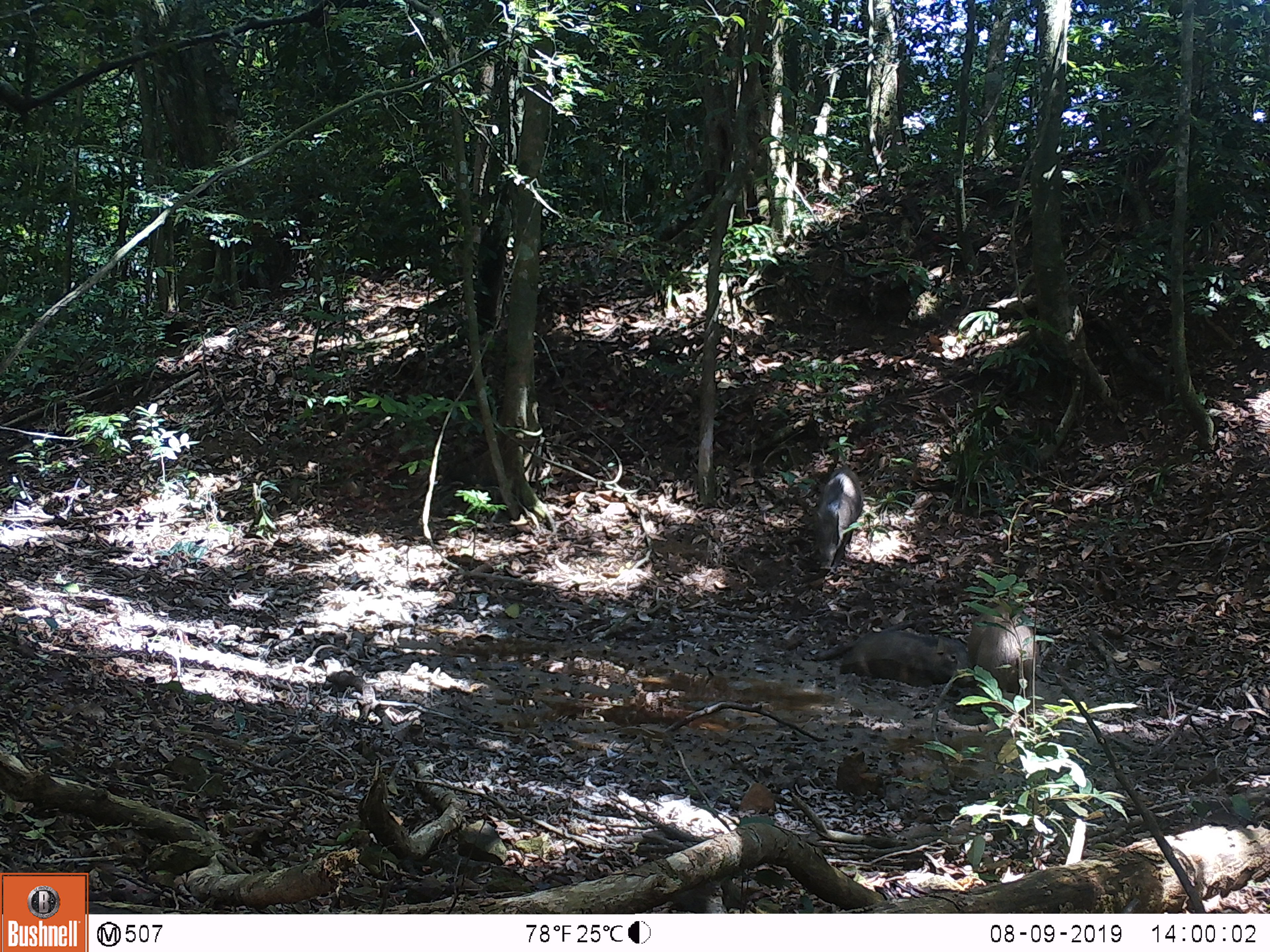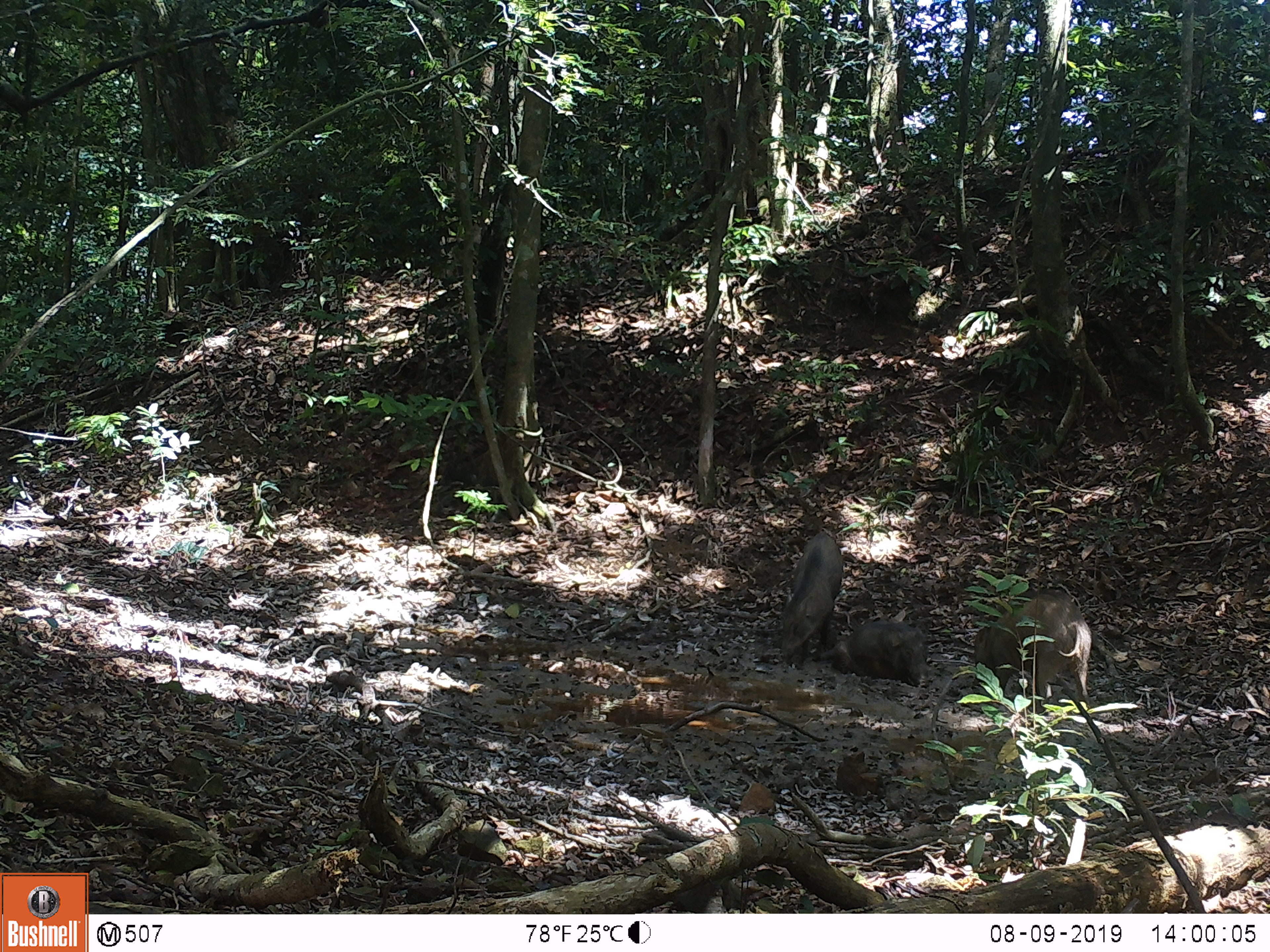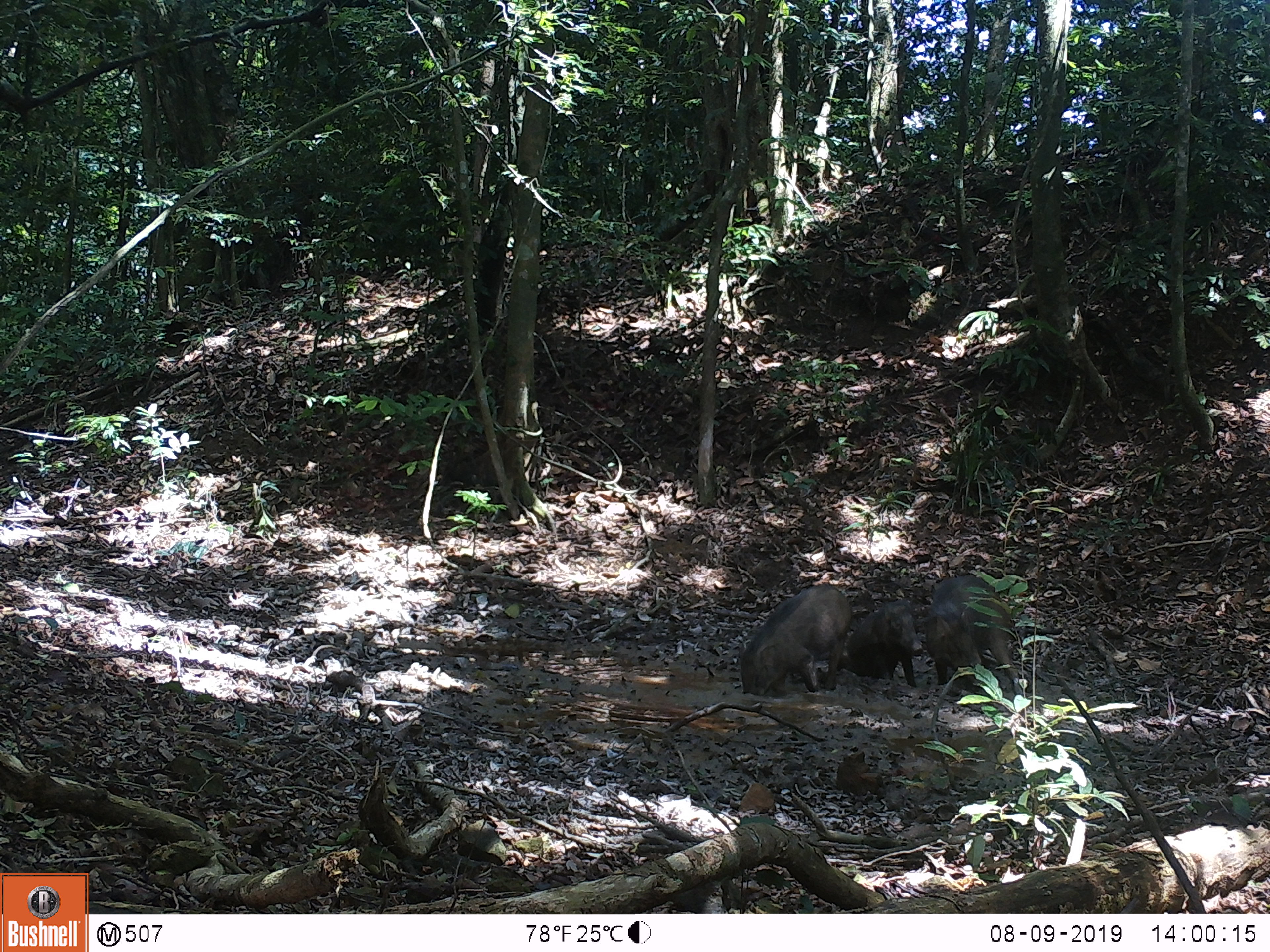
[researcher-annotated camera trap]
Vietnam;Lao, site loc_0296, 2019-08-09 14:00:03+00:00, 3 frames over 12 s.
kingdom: Animalia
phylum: Chordata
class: Mammalia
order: Artiodactyla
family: Suidae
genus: Sus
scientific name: Sus scrofa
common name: eurasian wild pig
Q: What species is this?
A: Eurasian wild pig (Sus scrofa).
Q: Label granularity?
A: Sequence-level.